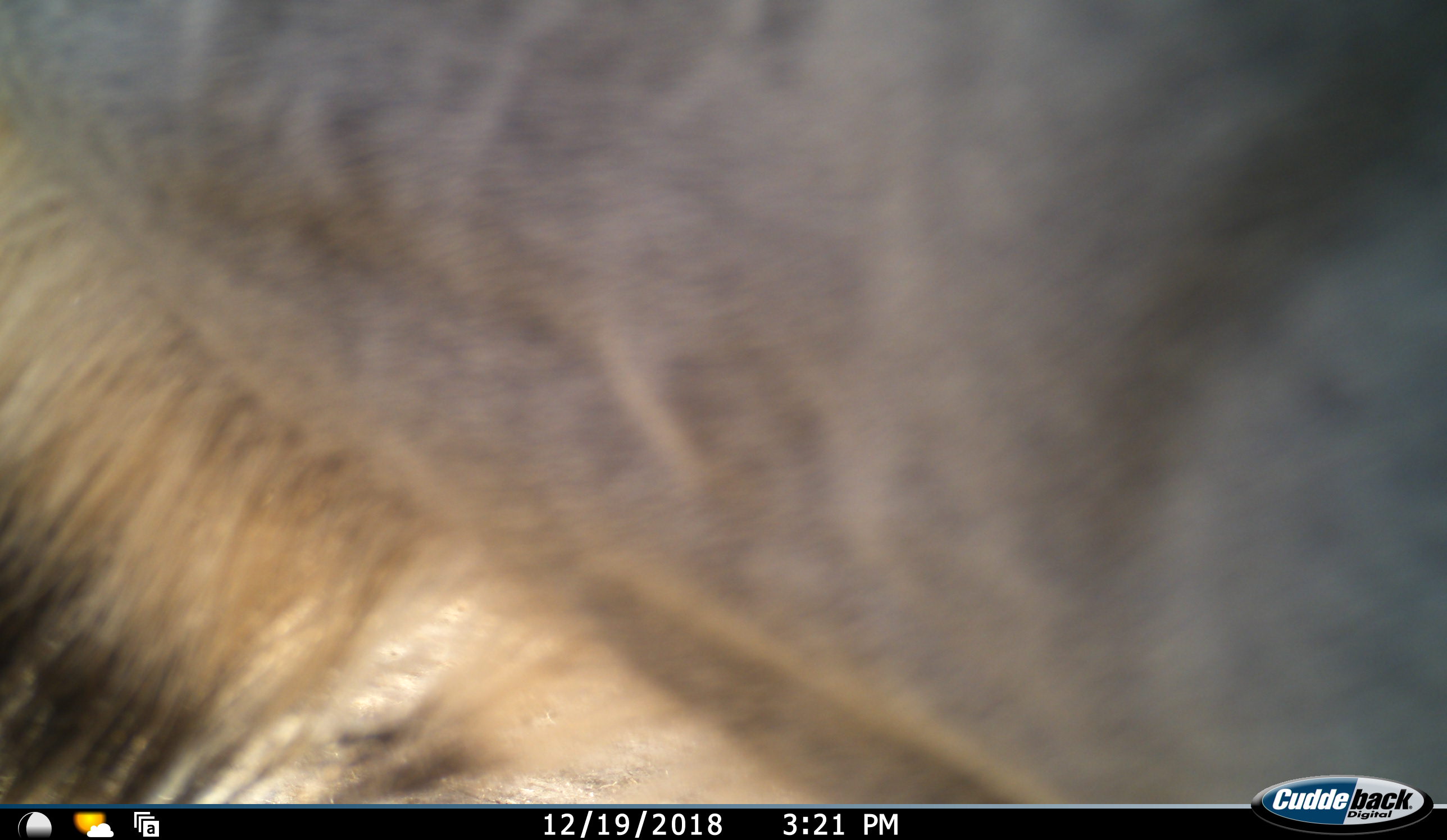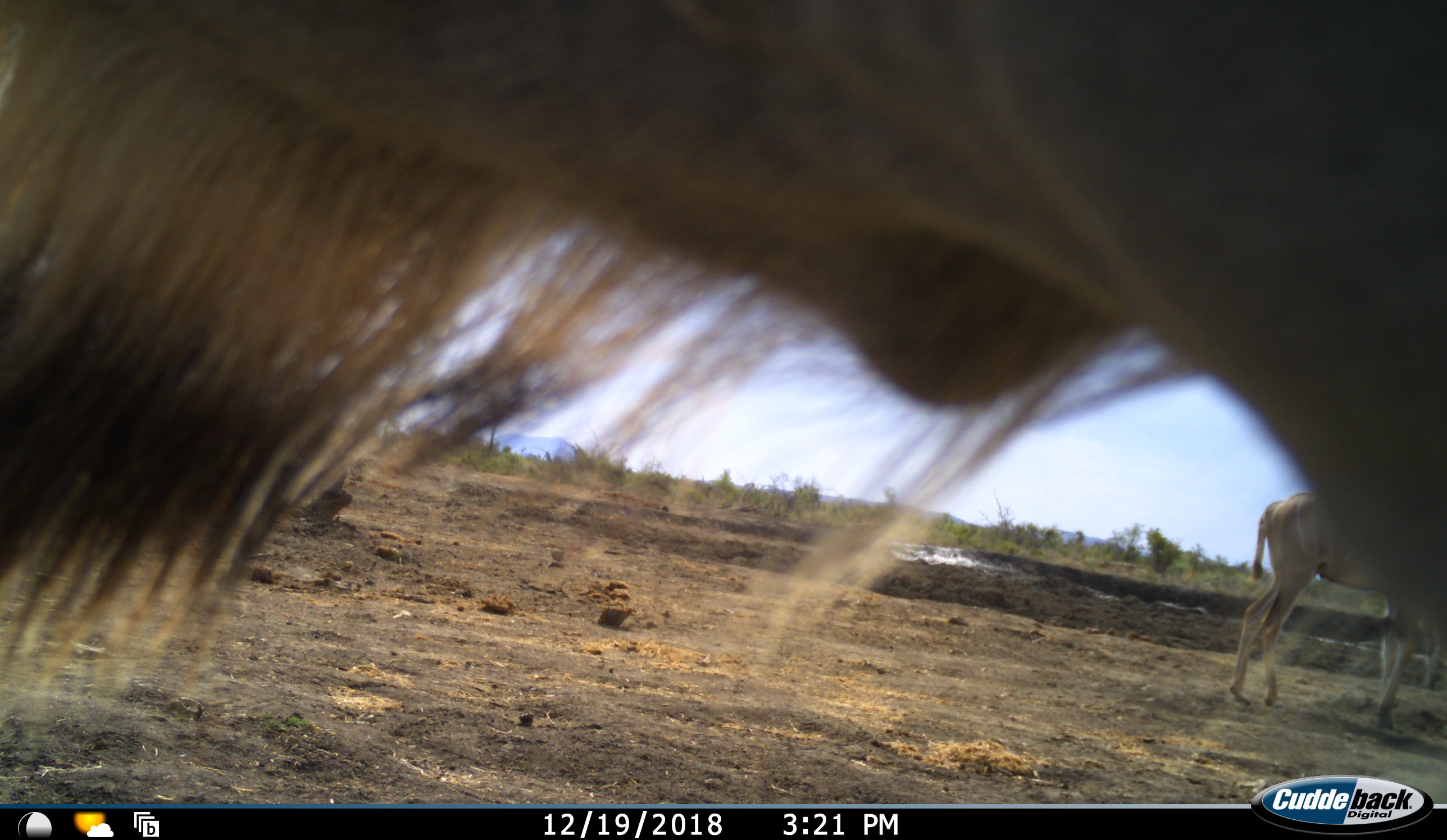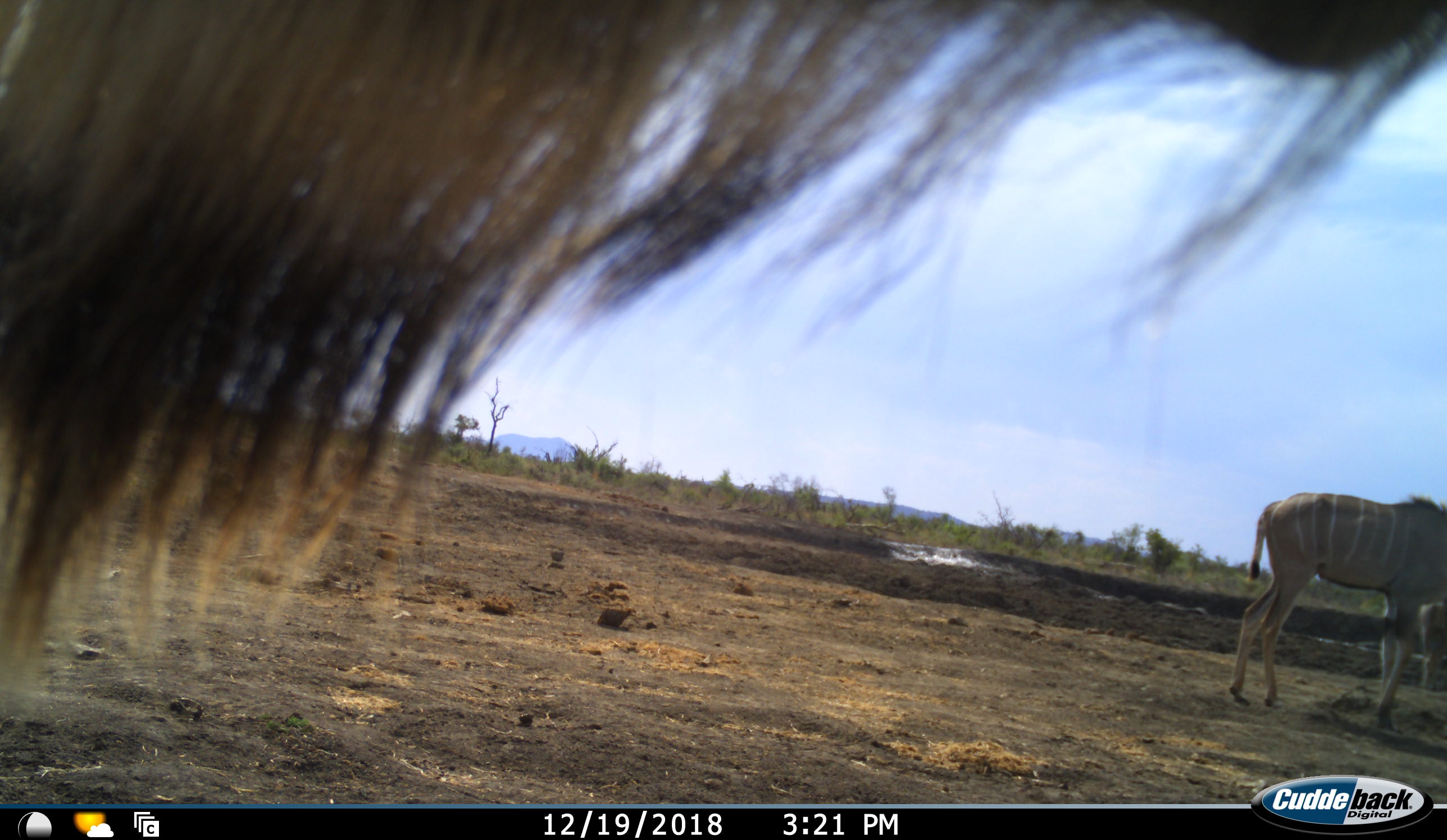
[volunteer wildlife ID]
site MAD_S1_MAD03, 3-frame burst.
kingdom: Animalia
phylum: Chordata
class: Mammalia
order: Artiodactyla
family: Bovidae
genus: Tragelaphus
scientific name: Tragelaphus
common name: kudu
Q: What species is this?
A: Kudu (Tragelaphus).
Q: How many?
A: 2.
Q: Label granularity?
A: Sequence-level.